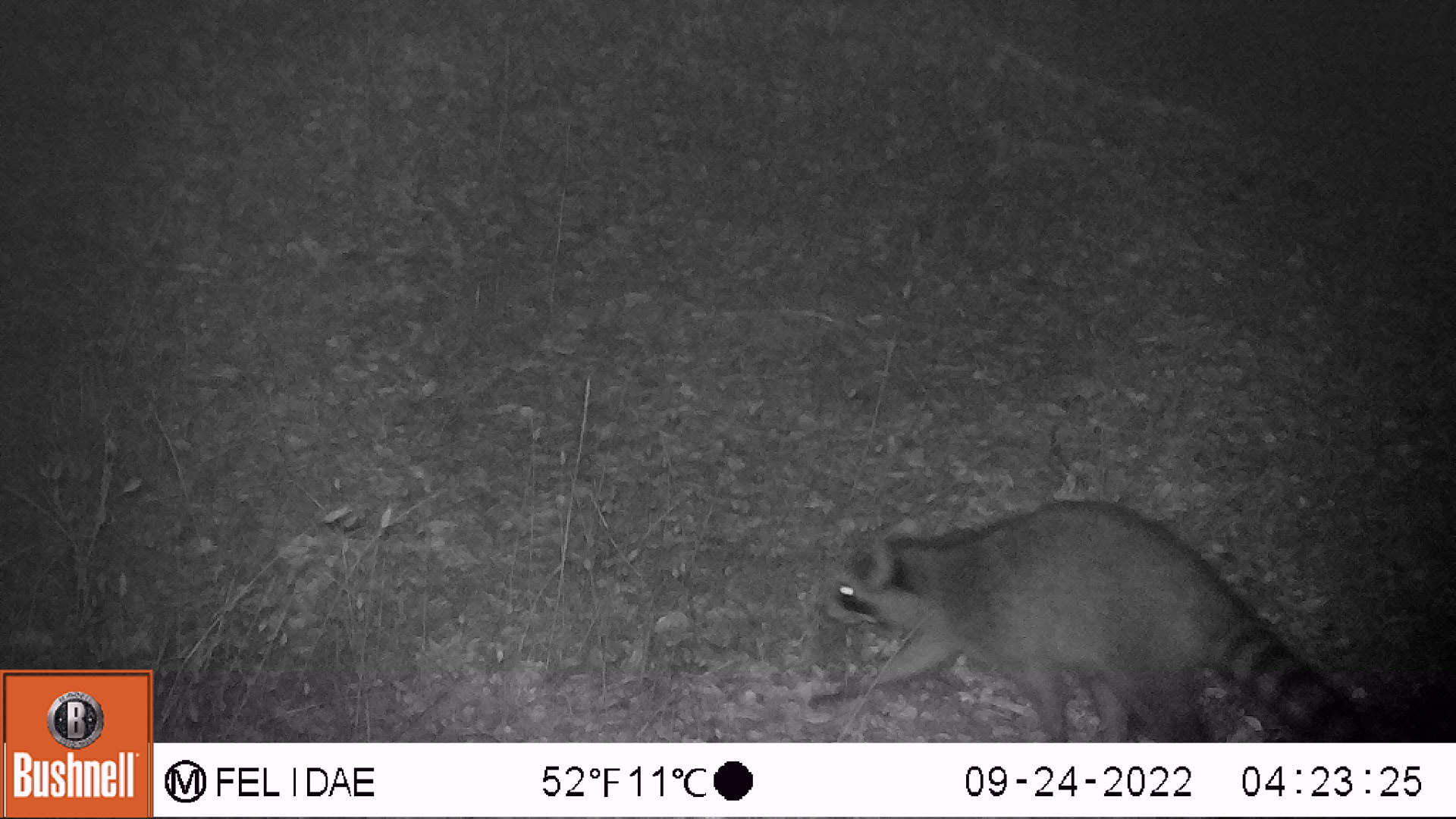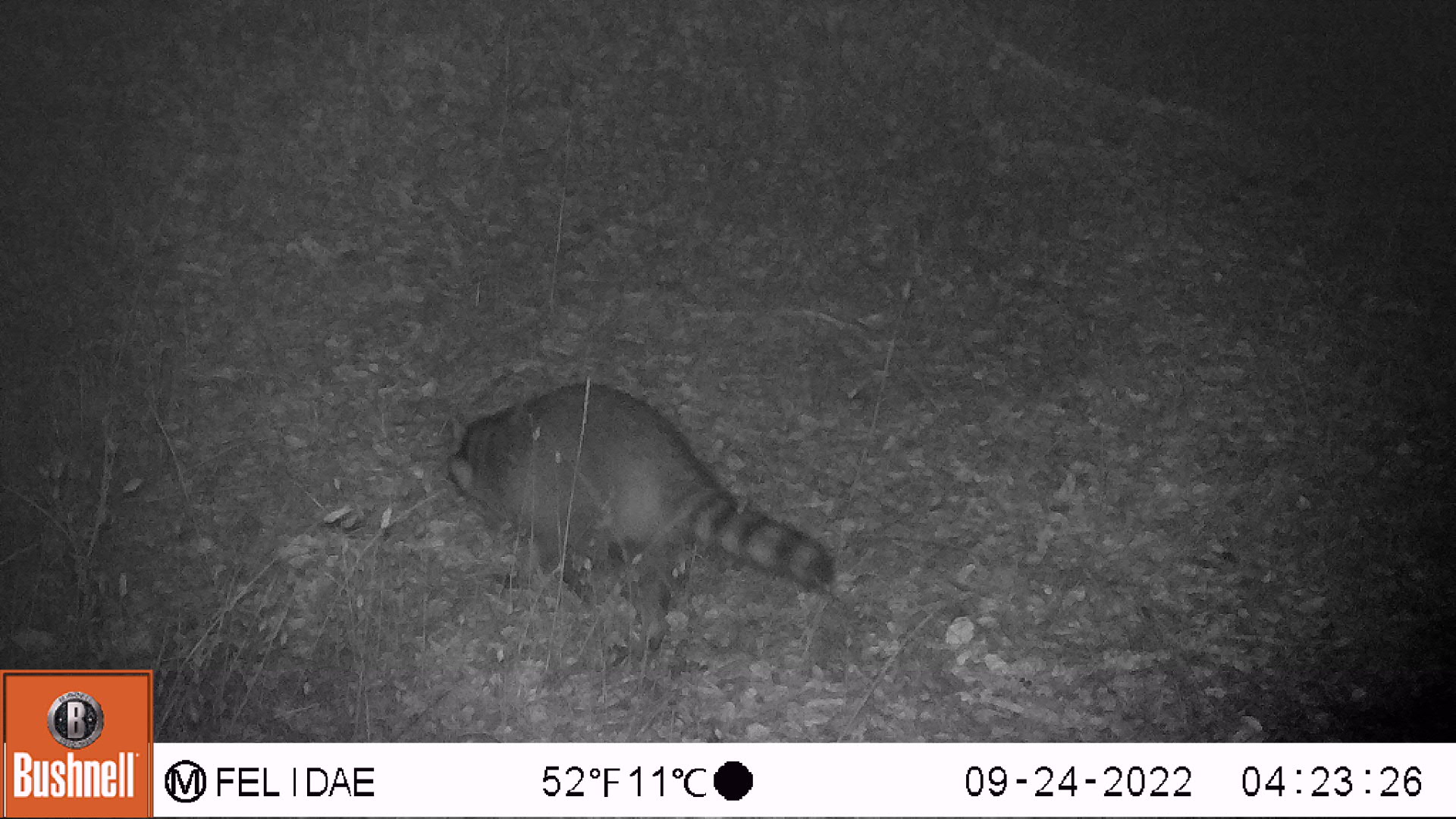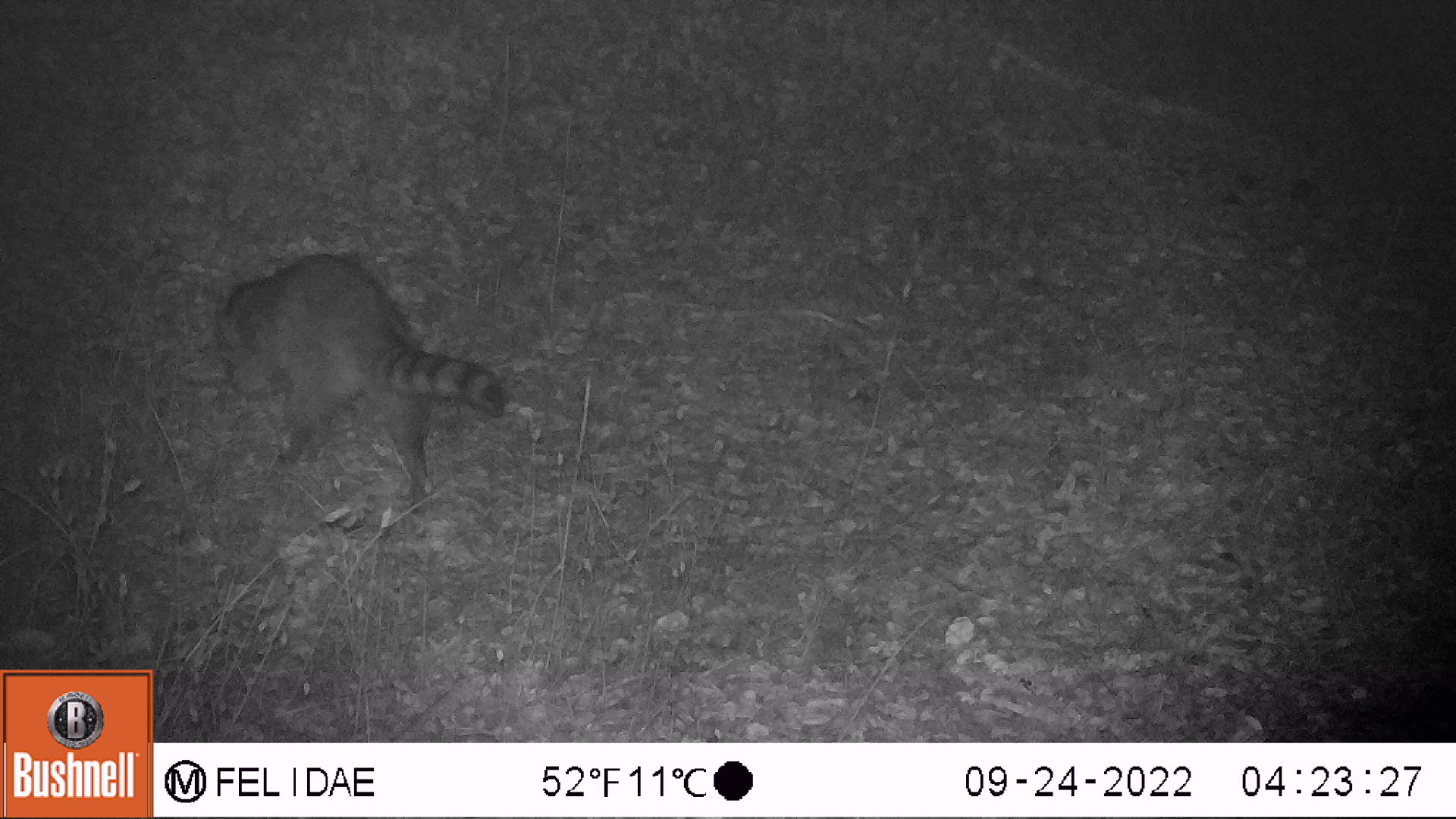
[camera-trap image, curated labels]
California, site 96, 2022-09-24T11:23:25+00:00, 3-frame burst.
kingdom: Animalia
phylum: Chordata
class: Mammalia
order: Carnivora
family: Procyonidae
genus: Procyon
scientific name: Procyon lotor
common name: raccoon